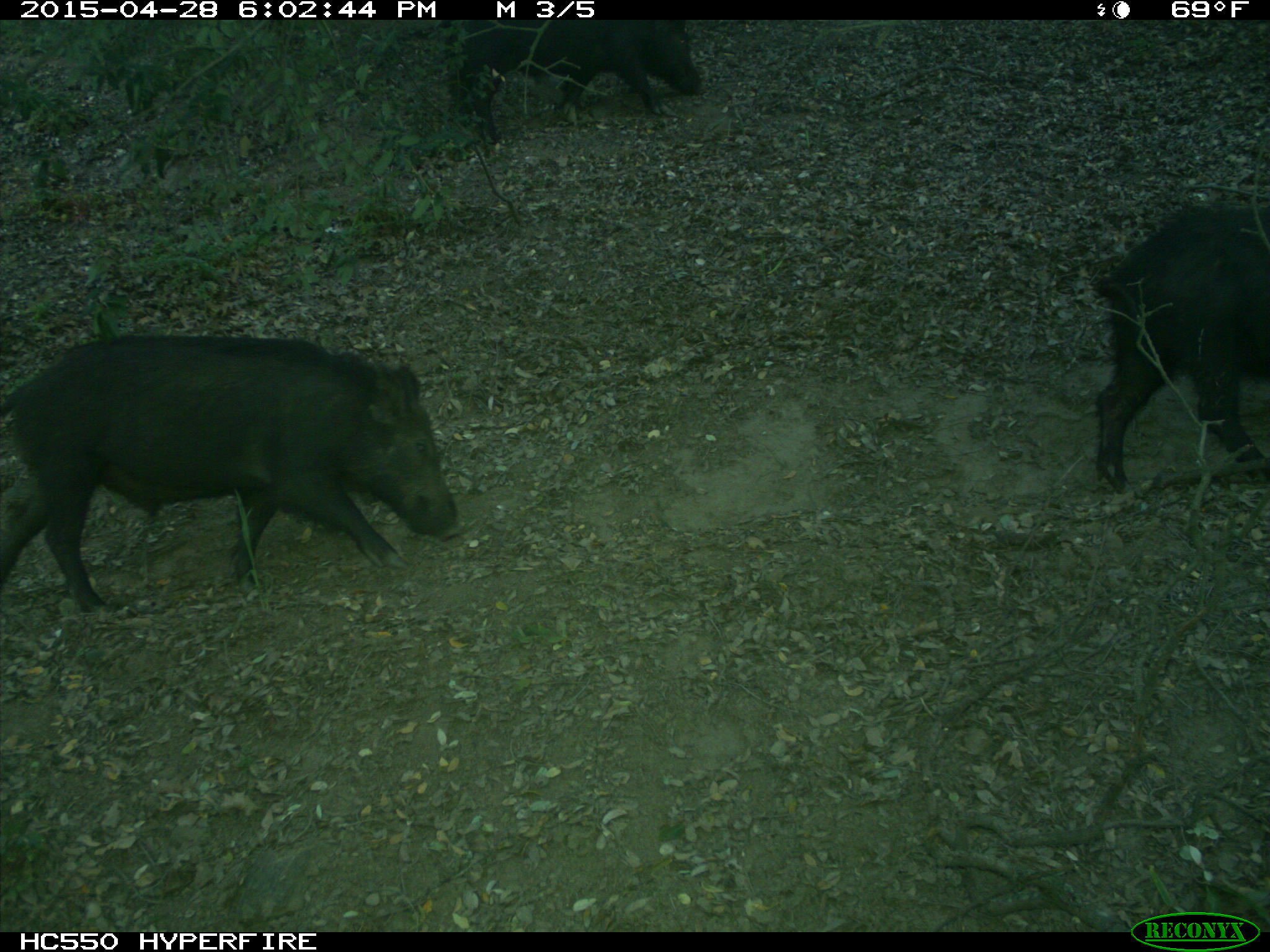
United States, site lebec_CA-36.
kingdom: Animalia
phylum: Chordata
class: Mammalia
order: Artiodactyla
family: Suidae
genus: Sus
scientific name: Sus scrofa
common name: wild boar